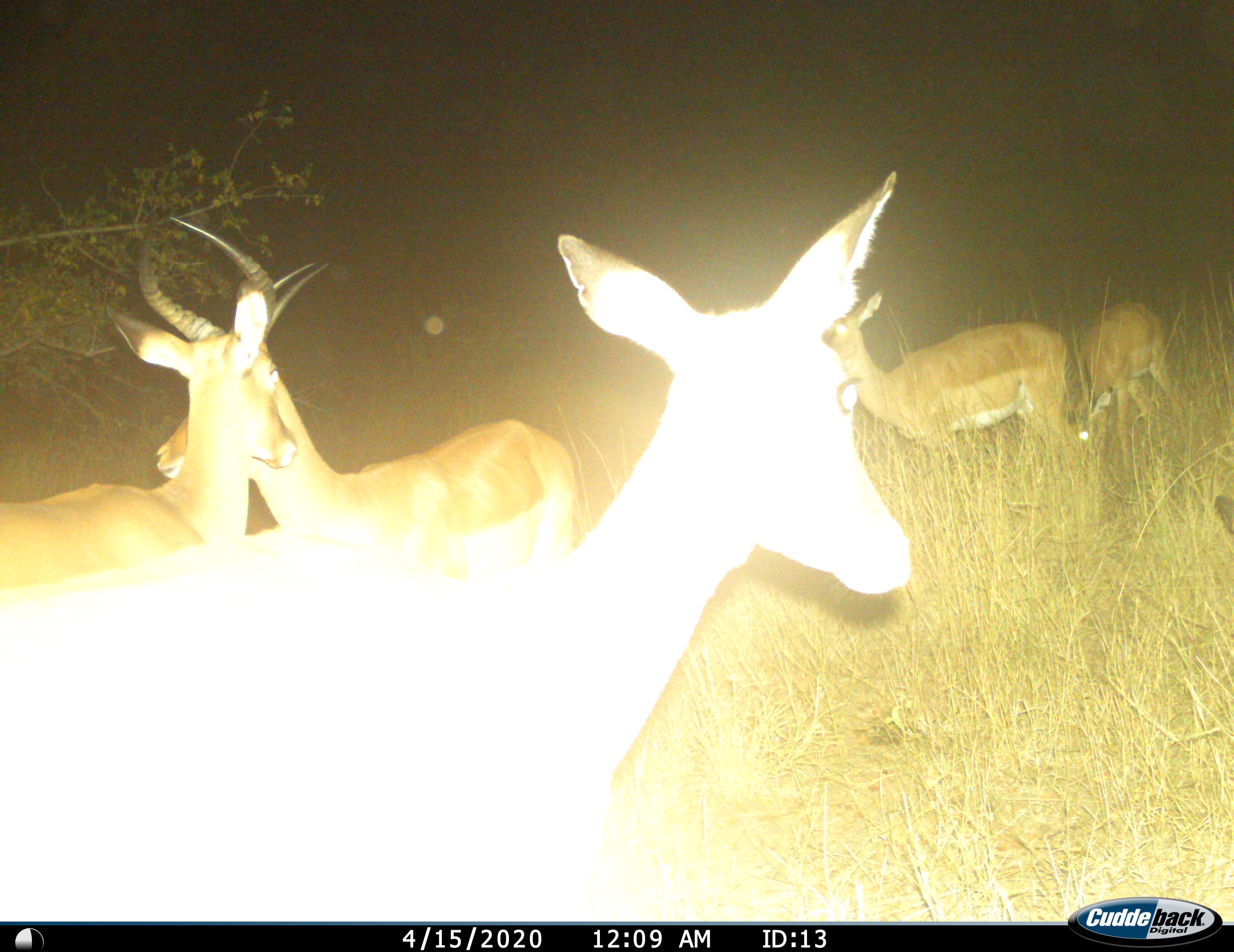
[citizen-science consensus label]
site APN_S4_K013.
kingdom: Animalia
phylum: Chordata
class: Mammalia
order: Artiodactyla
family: Bovidae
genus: Aepyceros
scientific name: Aepyceros melampus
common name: impala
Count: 5.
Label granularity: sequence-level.